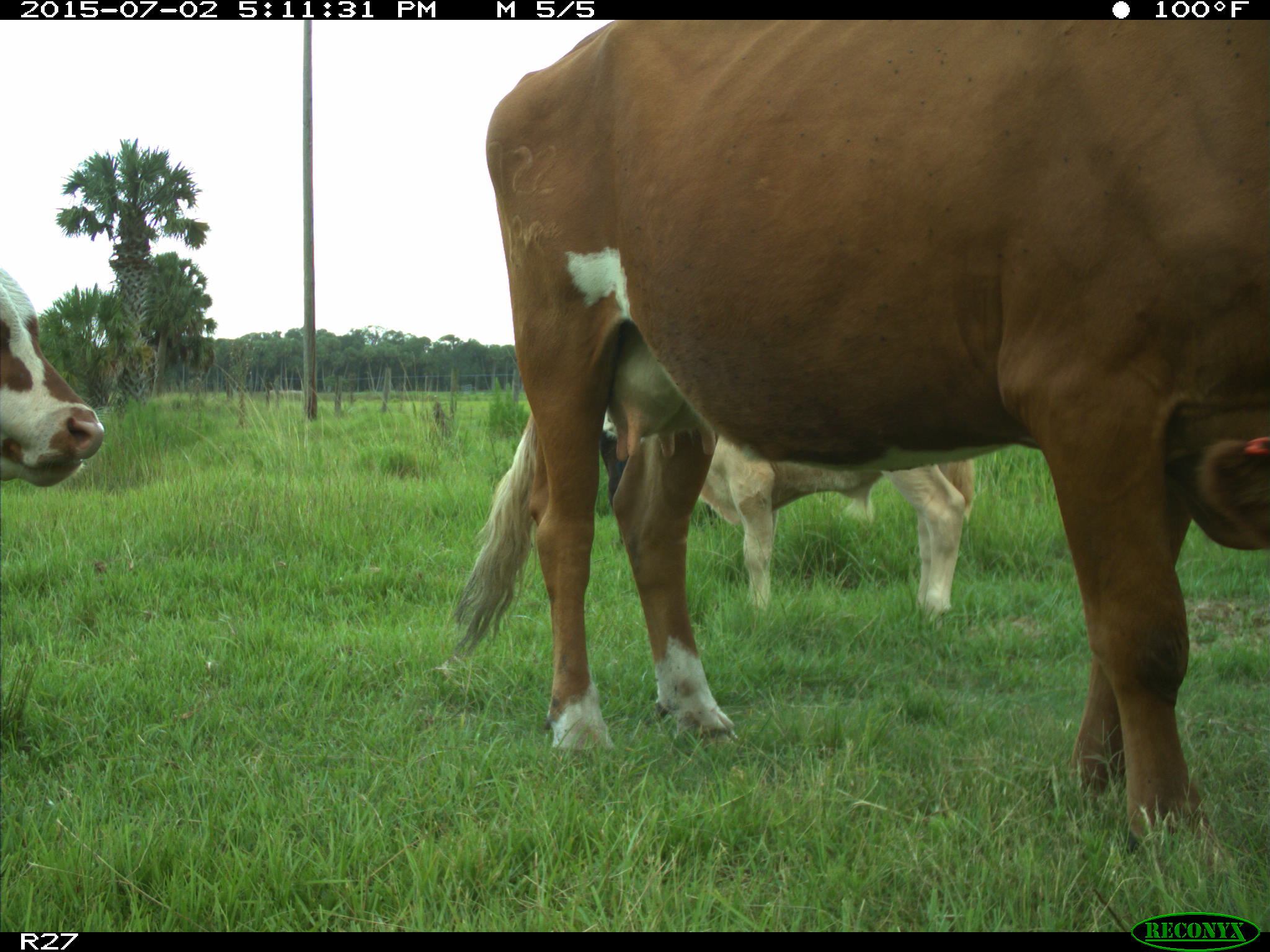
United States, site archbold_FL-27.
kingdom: Animalia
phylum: Chordata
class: Mammalia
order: Artiodactyla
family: Bovidae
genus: Bos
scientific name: Bos taurus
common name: domestic cow